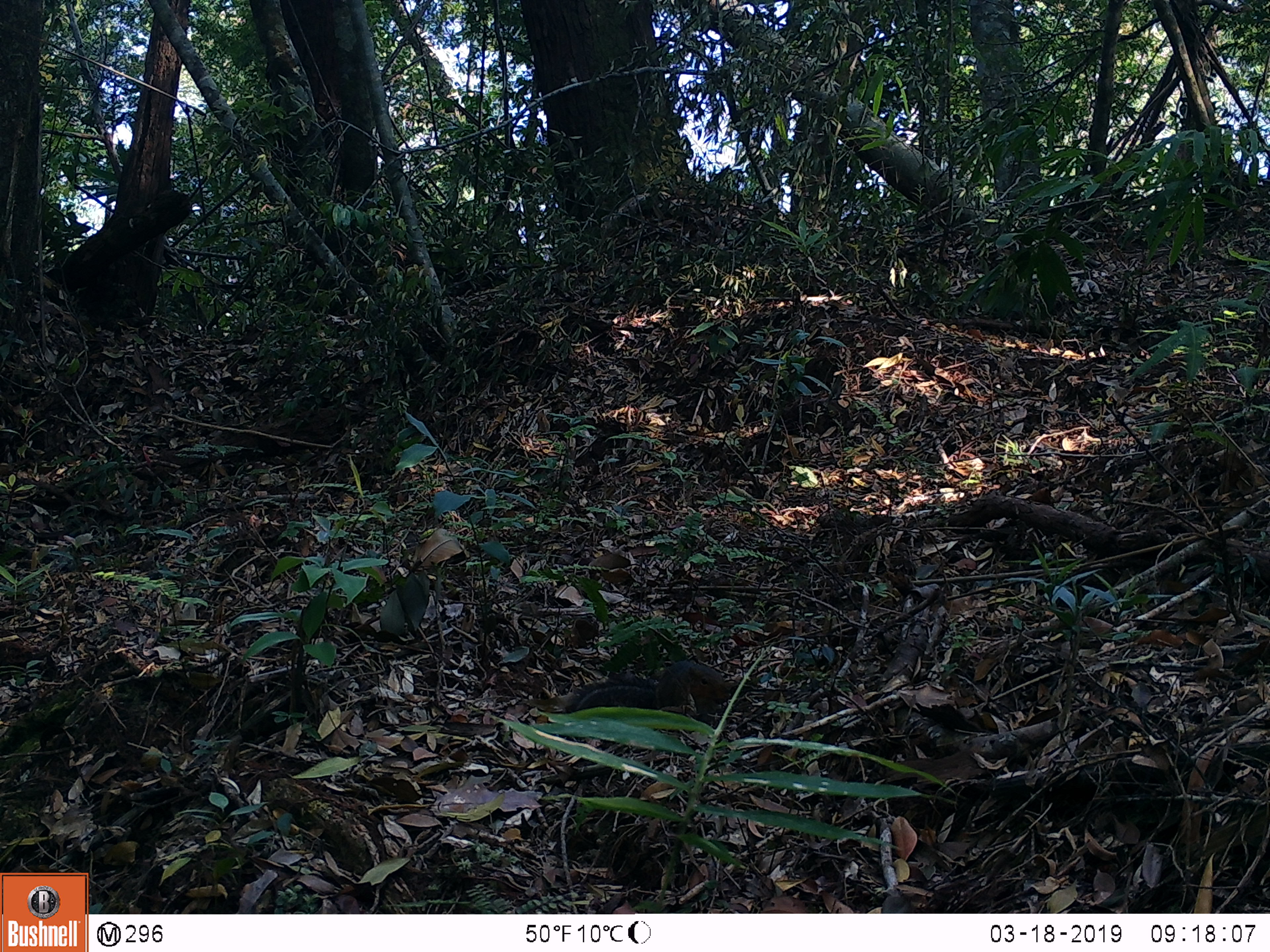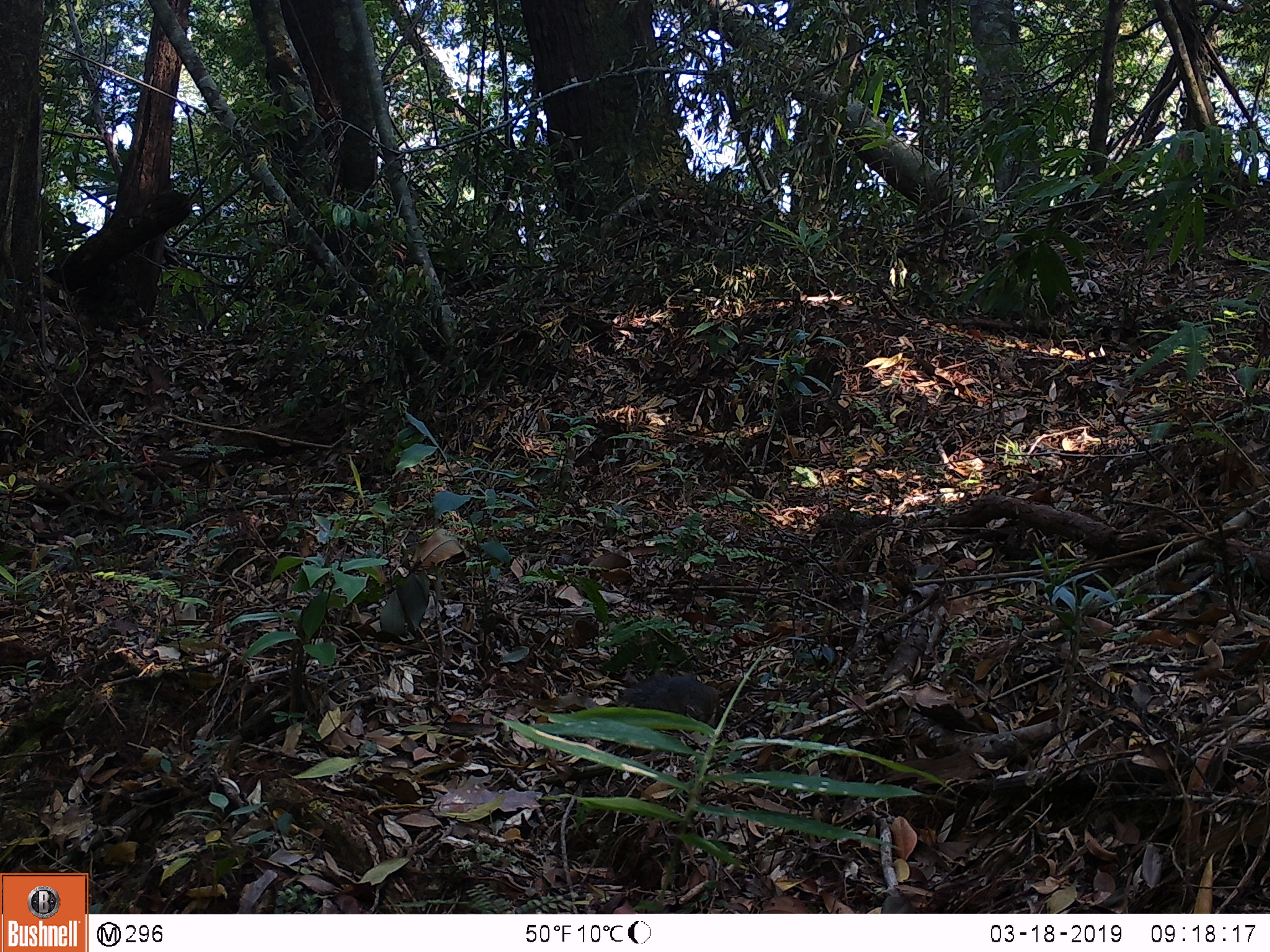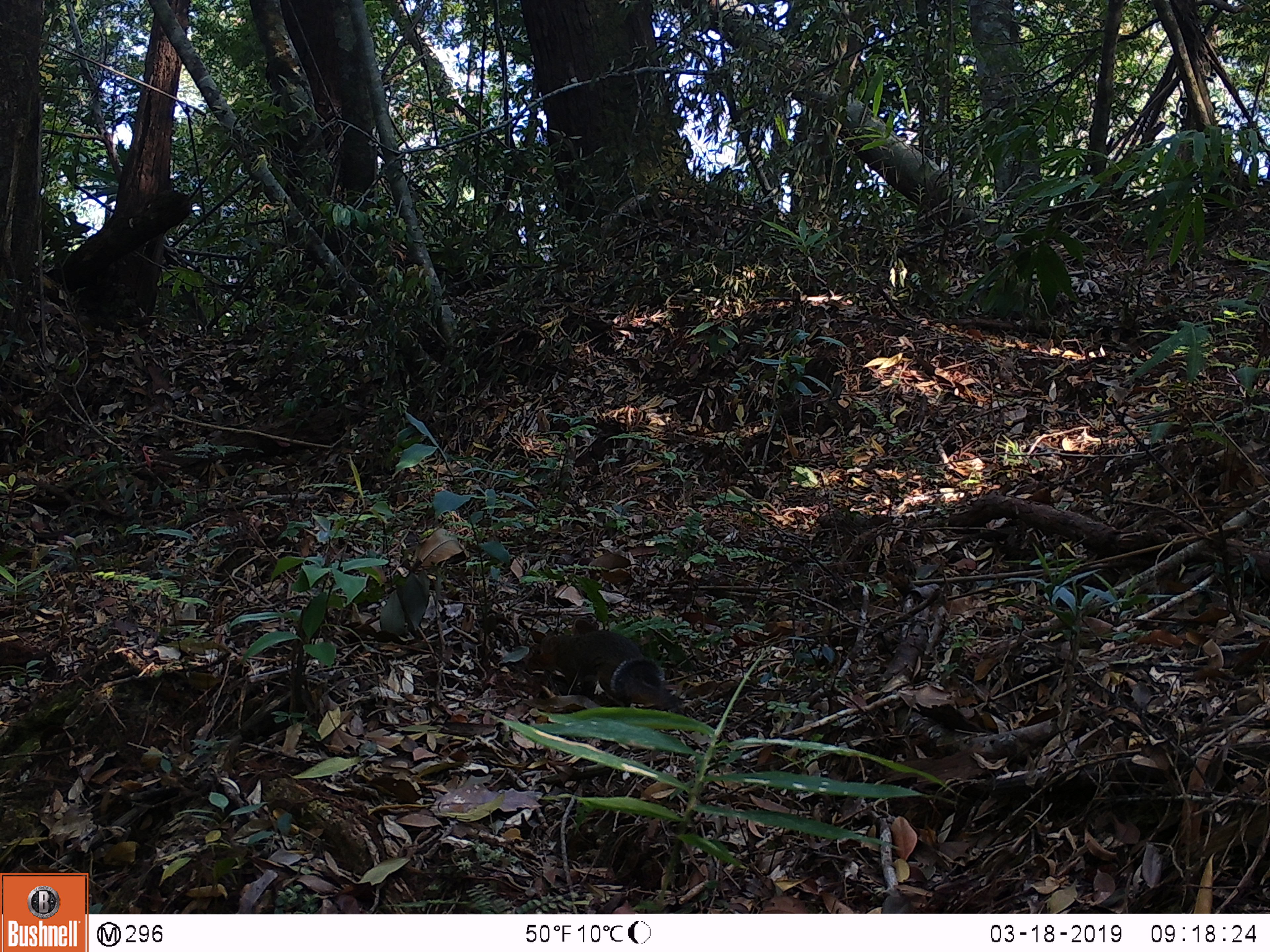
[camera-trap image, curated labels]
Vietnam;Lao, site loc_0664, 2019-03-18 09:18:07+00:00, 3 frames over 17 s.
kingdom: Animalia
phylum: Chordata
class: Mammalia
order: Rodentia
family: Sciuridae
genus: Dremomys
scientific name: Dremomys rufigenis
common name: red-cheeked squirrel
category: red cheeked squirrel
Red cheeked squirrel (red-cheeked squirrel) (Dremomys rufigenis). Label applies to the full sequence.